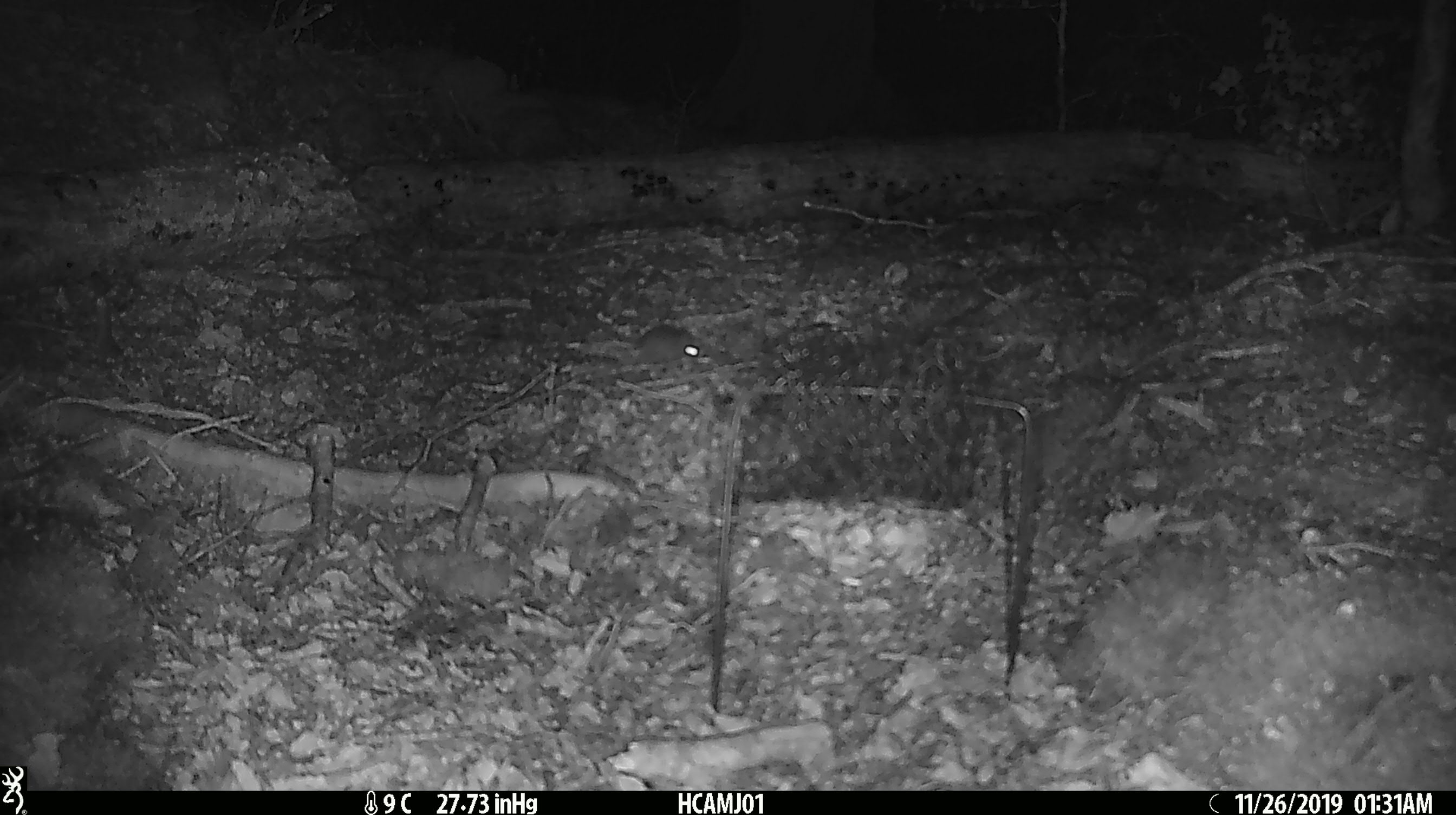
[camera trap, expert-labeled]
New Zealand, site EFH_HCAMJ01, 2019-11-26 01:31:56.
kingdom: Animalia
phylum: Chordata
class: Mammalia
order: Rodentia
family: Muridae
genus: Mus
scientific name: Mus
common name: mouse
Mouse (Mus).